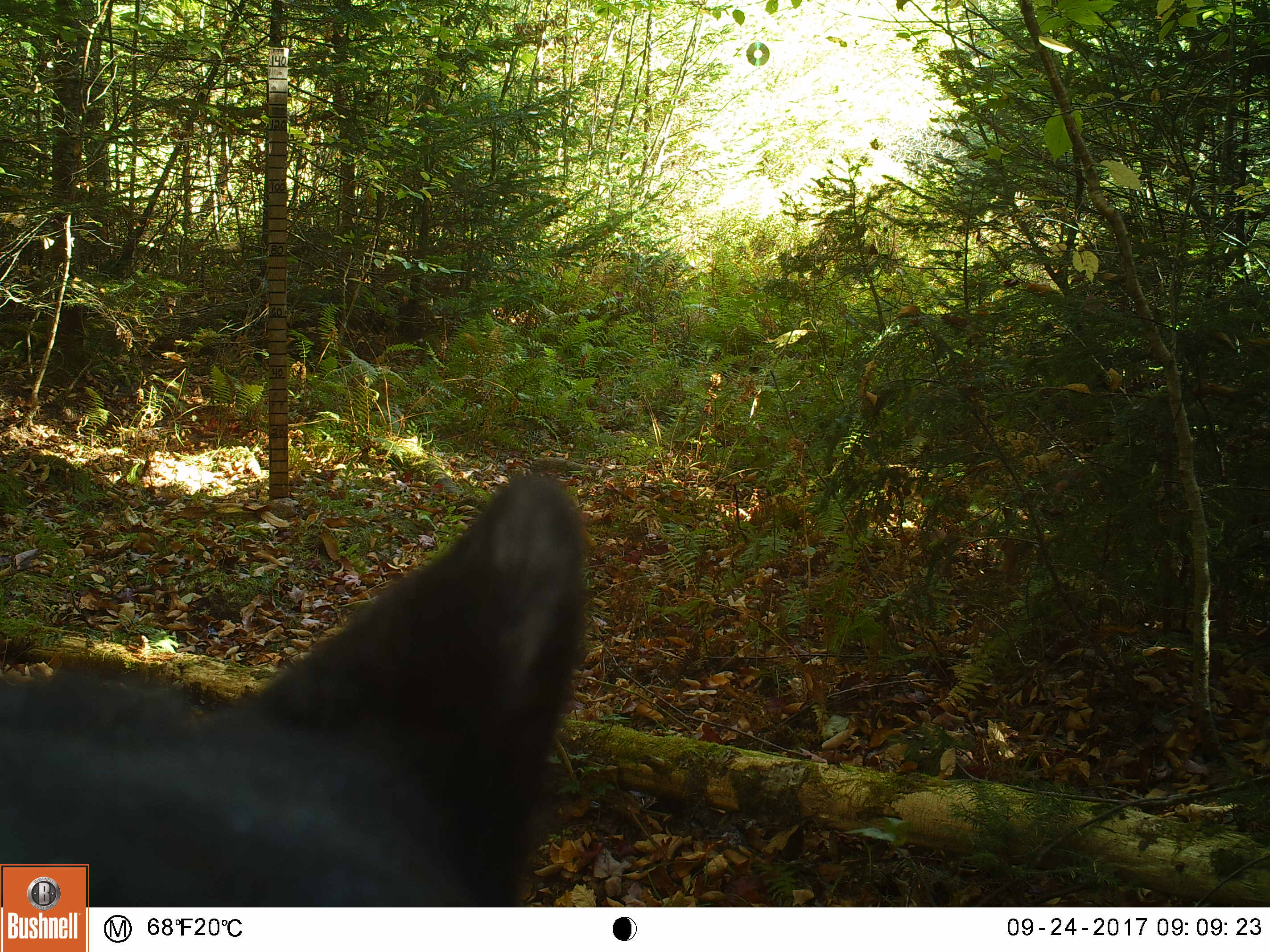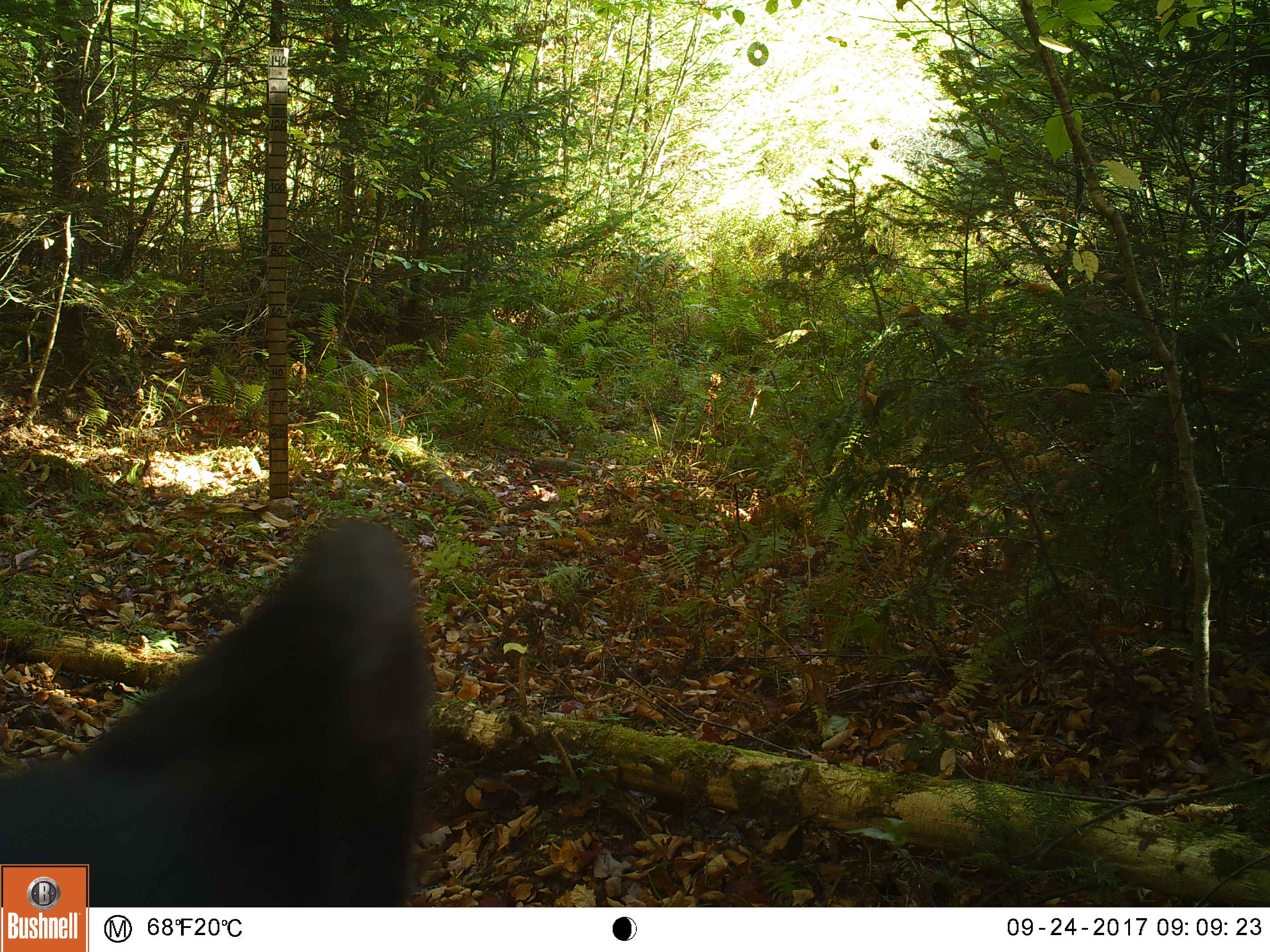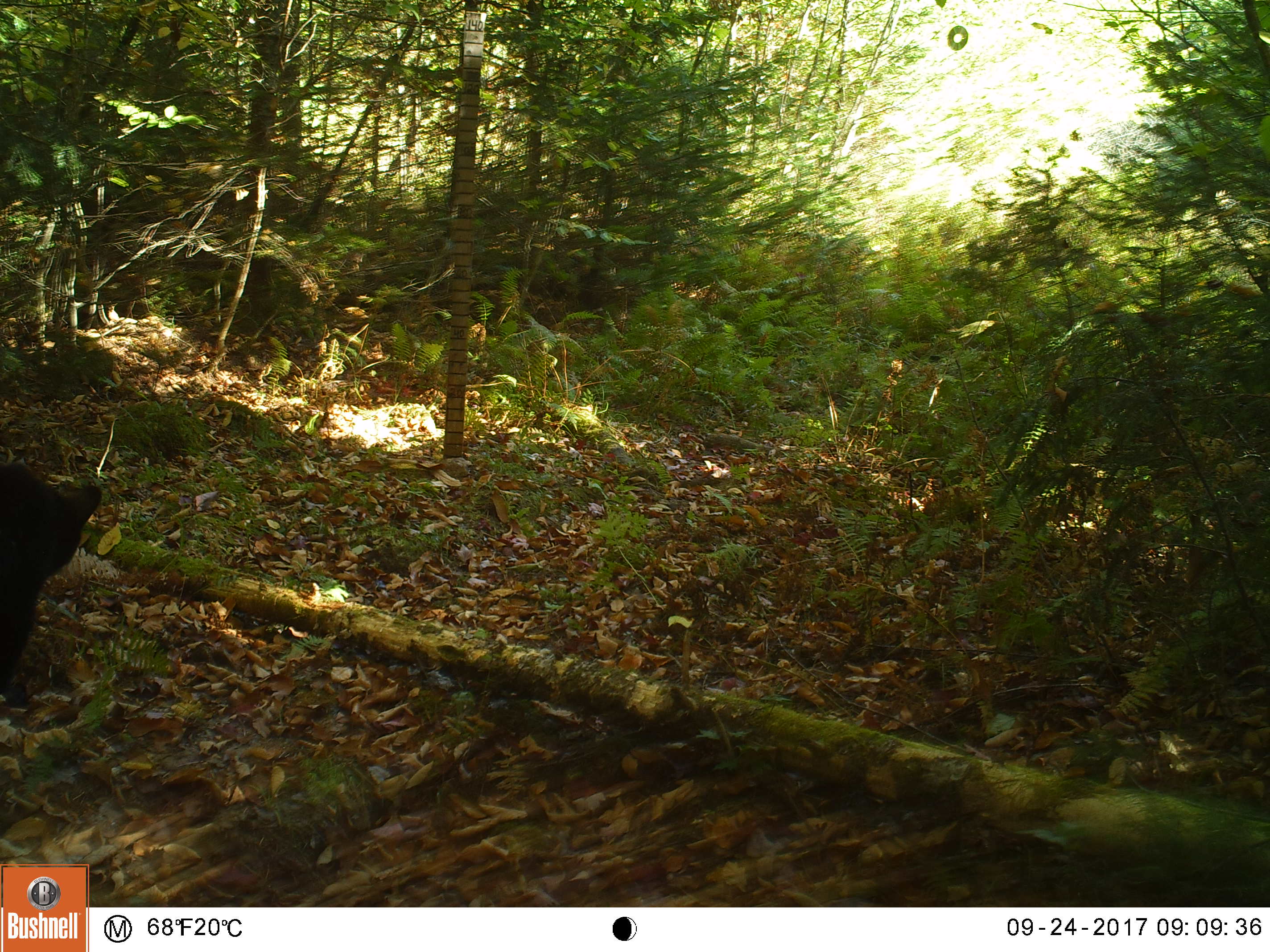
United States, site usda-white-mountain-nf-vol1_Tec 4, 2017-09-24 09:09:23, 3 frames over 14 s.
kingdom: Animalia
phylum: Chordata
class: Mammalia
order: Carnivora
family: Ursidae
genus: Ursus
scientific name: Ursus americanus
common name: black bear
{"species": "black bear (Ursus americanus)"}